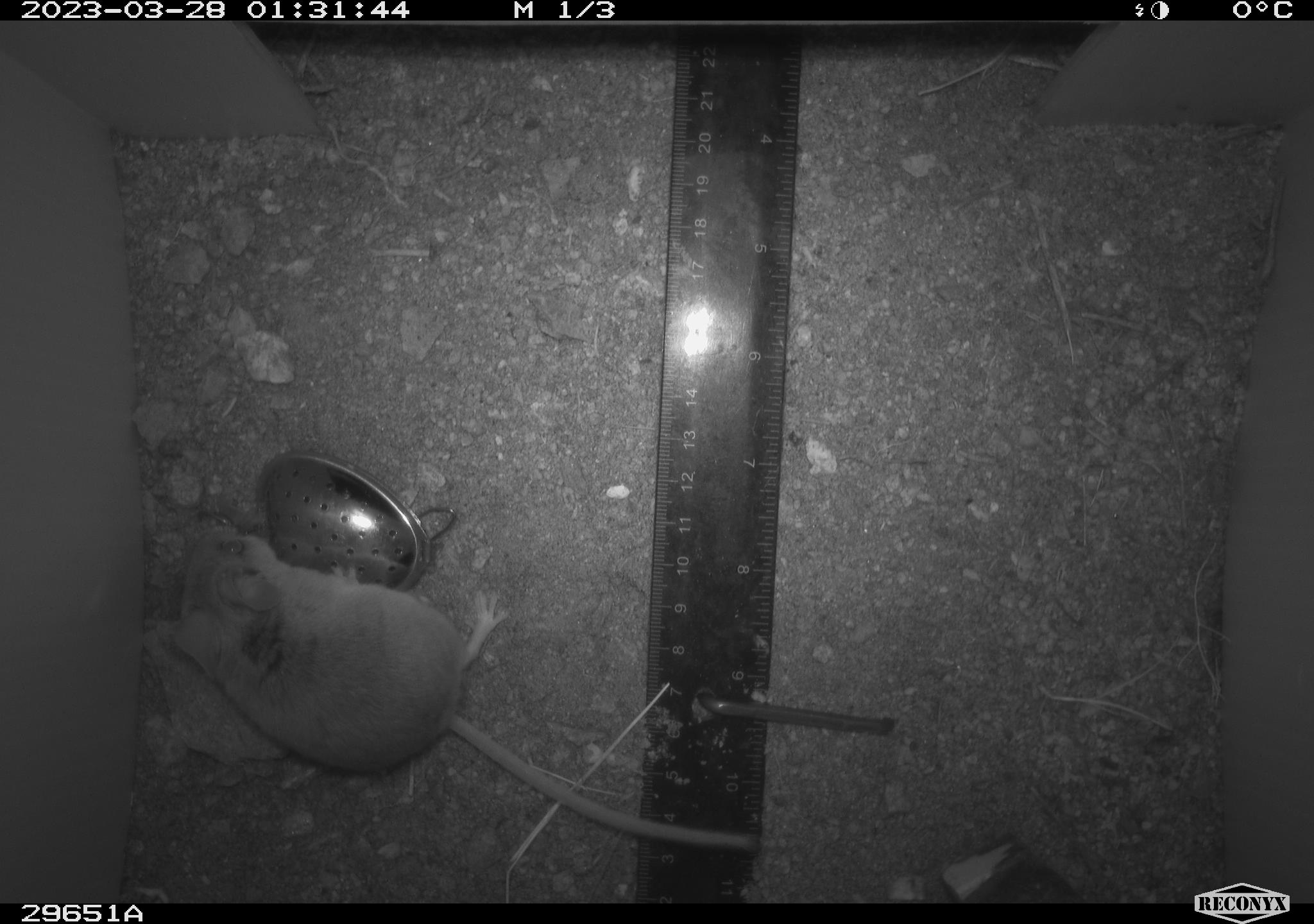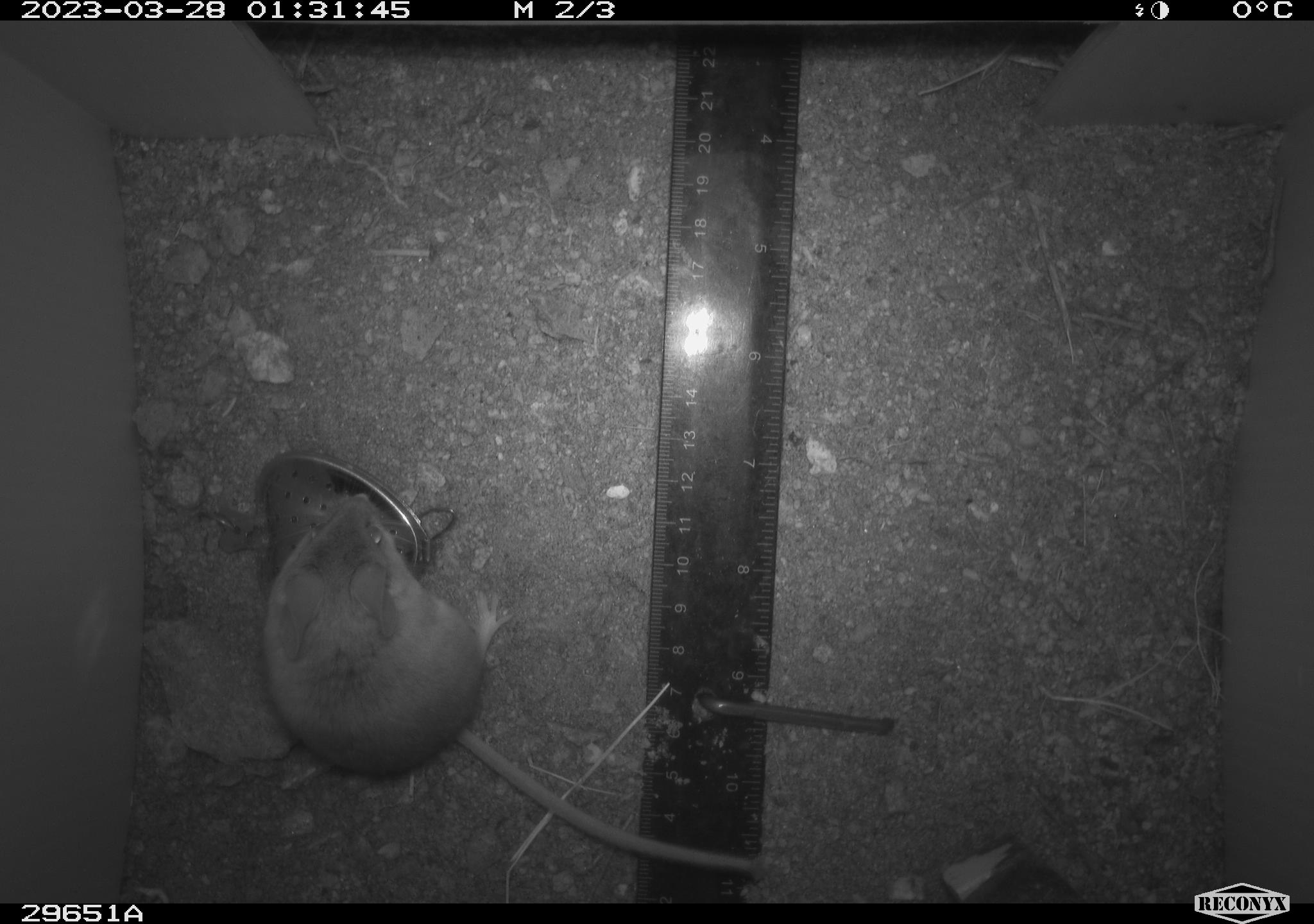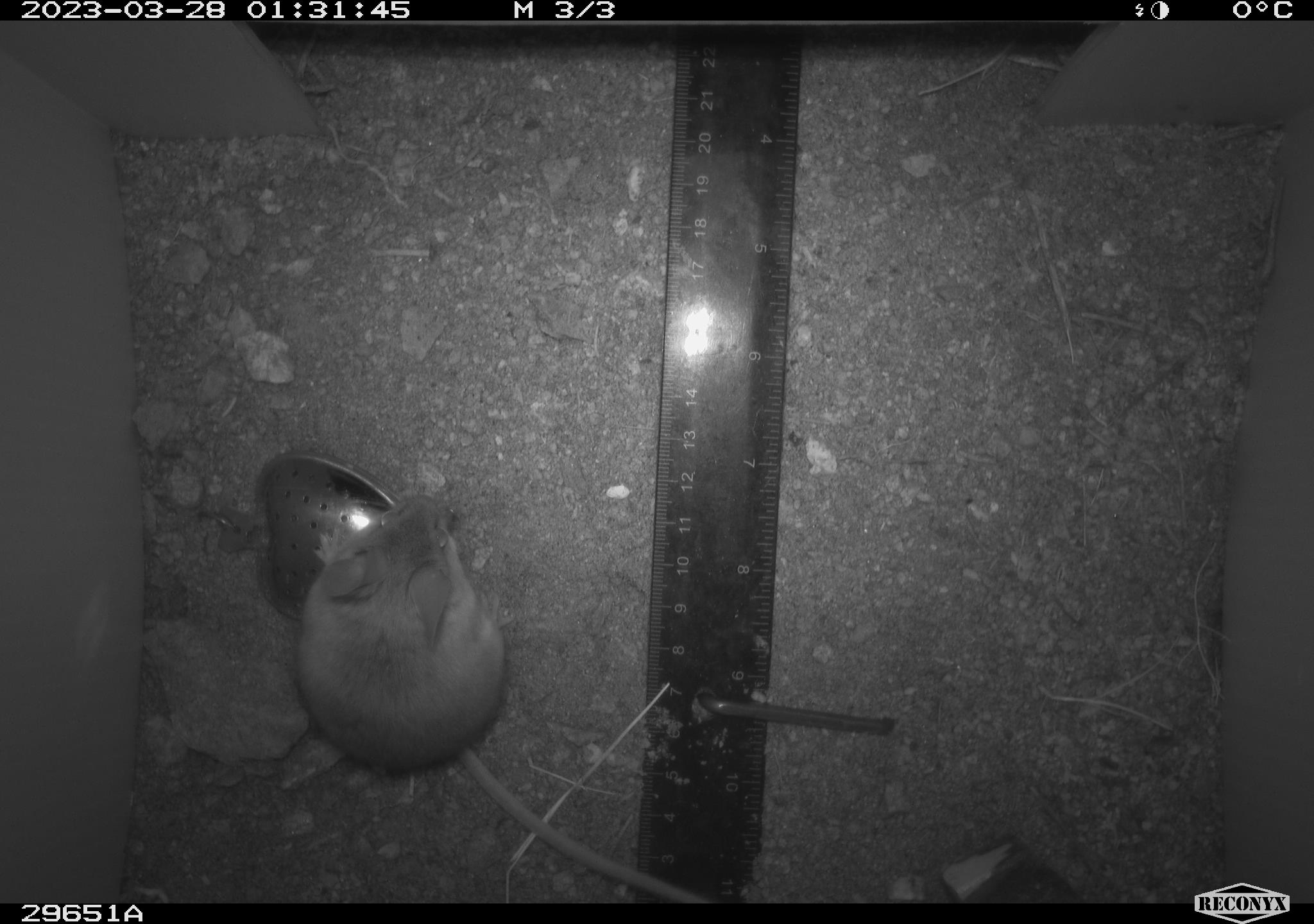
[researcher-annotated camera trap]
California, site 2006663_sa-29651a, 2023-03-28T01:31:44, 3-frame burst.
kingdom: Animalia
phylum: Chordata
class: Mammalia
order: Rodentia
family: Cricetidae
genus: Peromyscus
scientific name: Peromyscus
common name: deer mice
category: peromyscus species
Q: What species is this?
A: Peromyscus species (deer mice) (Peromyscus).